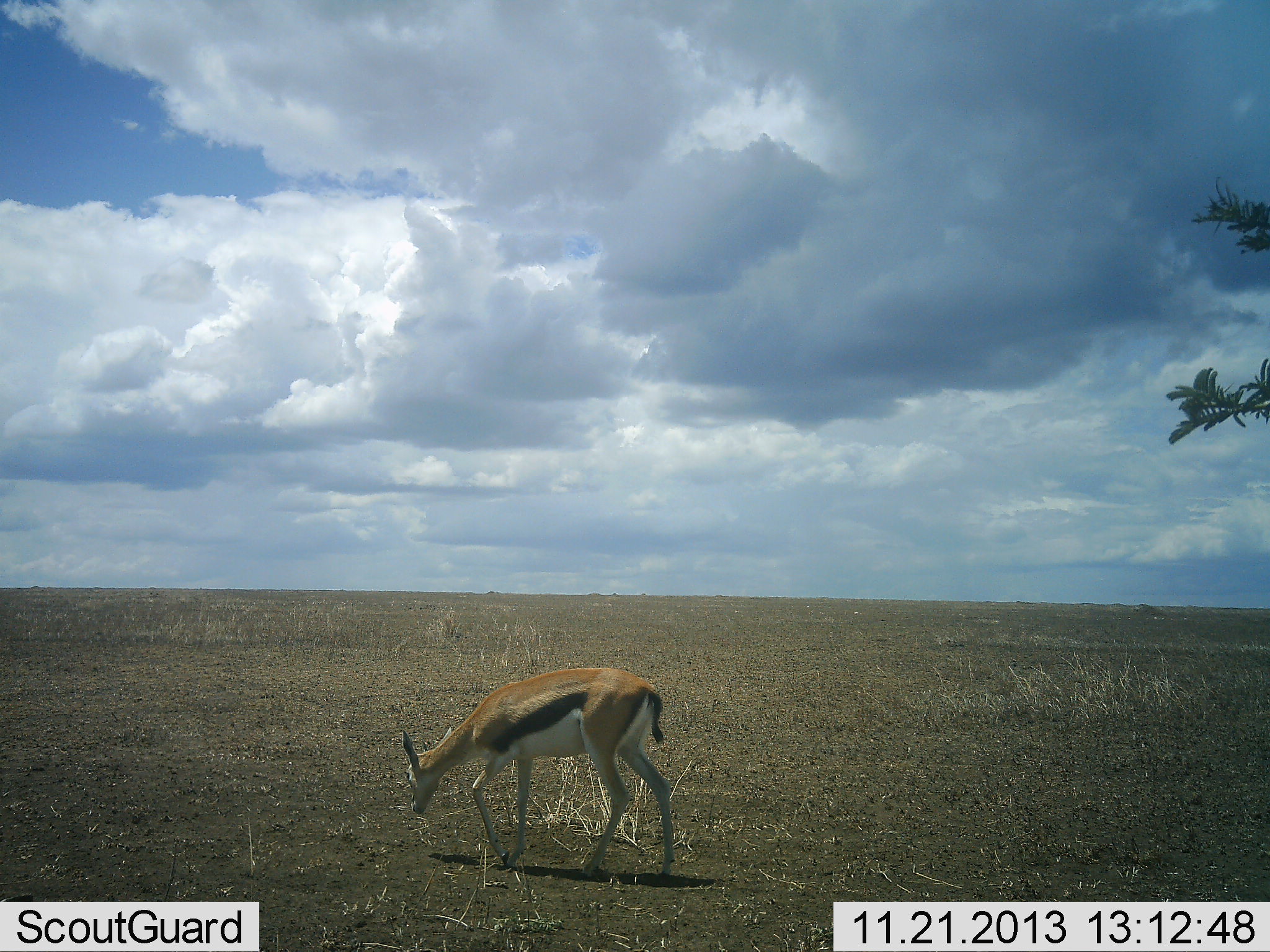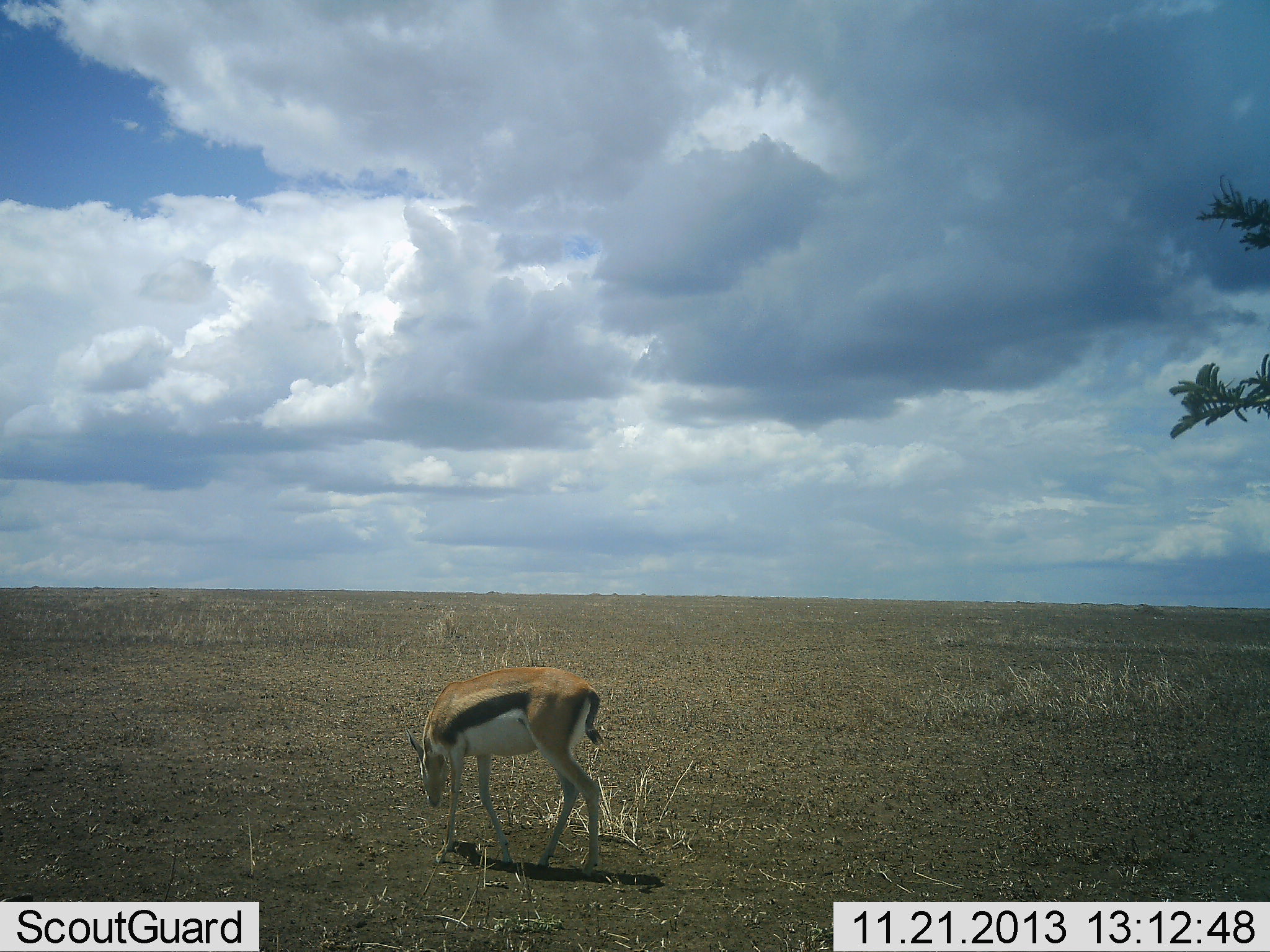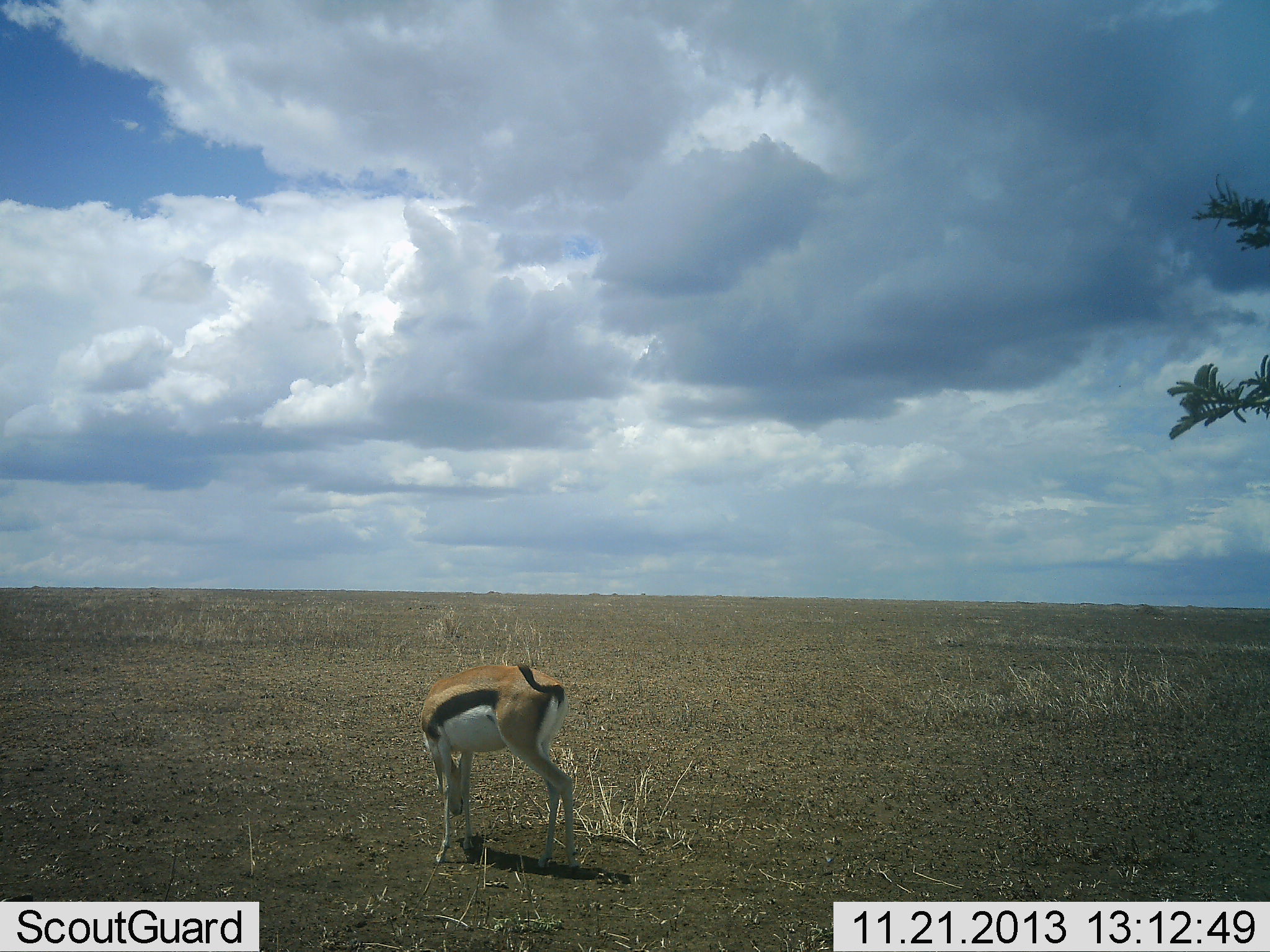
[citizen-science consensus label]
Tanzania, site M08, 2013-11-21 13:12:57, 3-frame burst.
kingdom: Animalia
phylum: Chordata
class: Mammalia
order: Artiodactyla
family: Bovidae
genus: Eudorcas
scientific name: Eudorcas thomsonii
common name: thomson's gazelle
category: gazellethomsons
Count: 1.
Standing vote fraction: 20%.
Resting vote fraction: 0%.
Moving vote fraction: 20%.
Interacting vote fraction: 0%.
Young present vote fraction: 0%.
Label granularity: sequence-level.